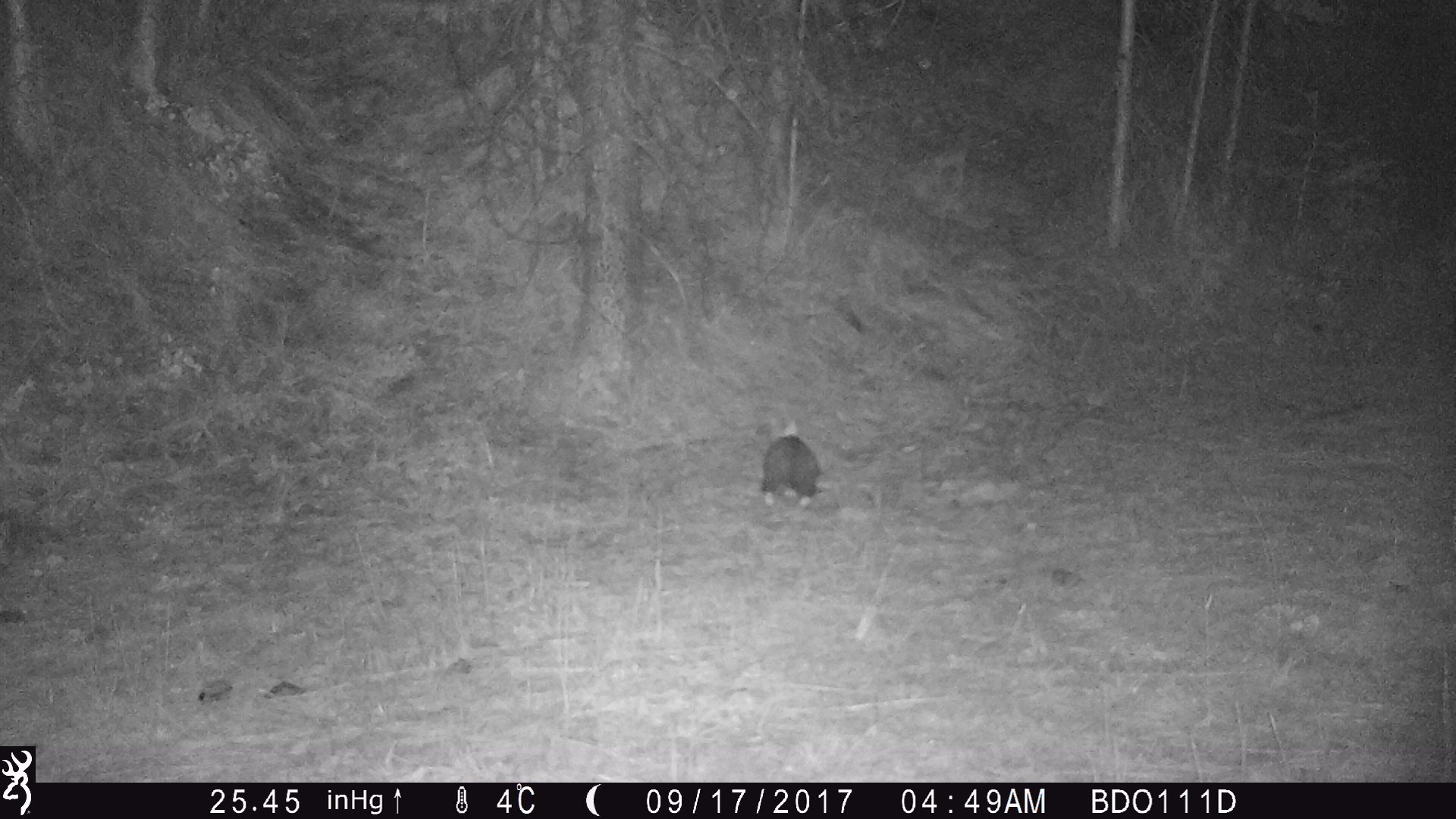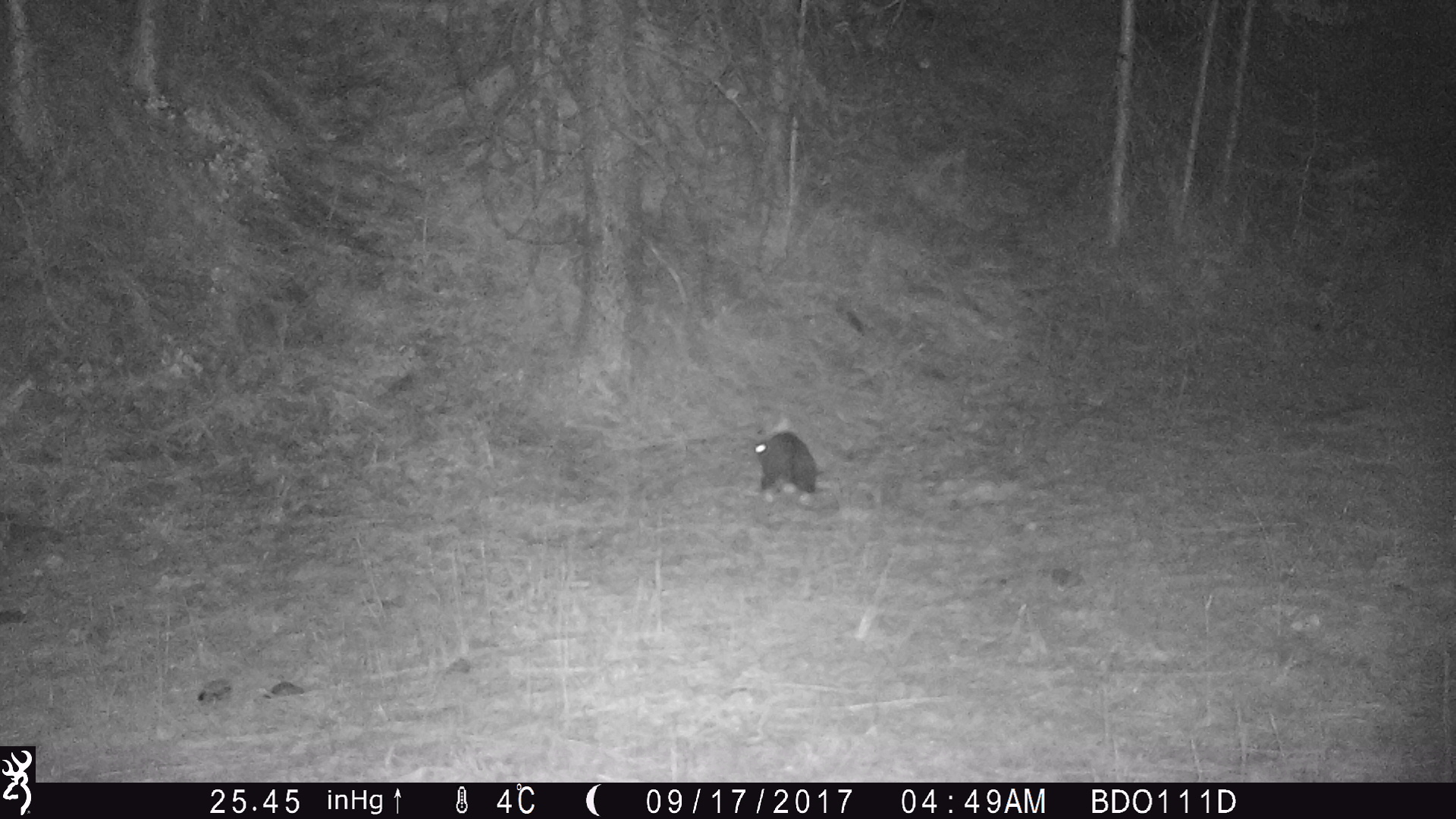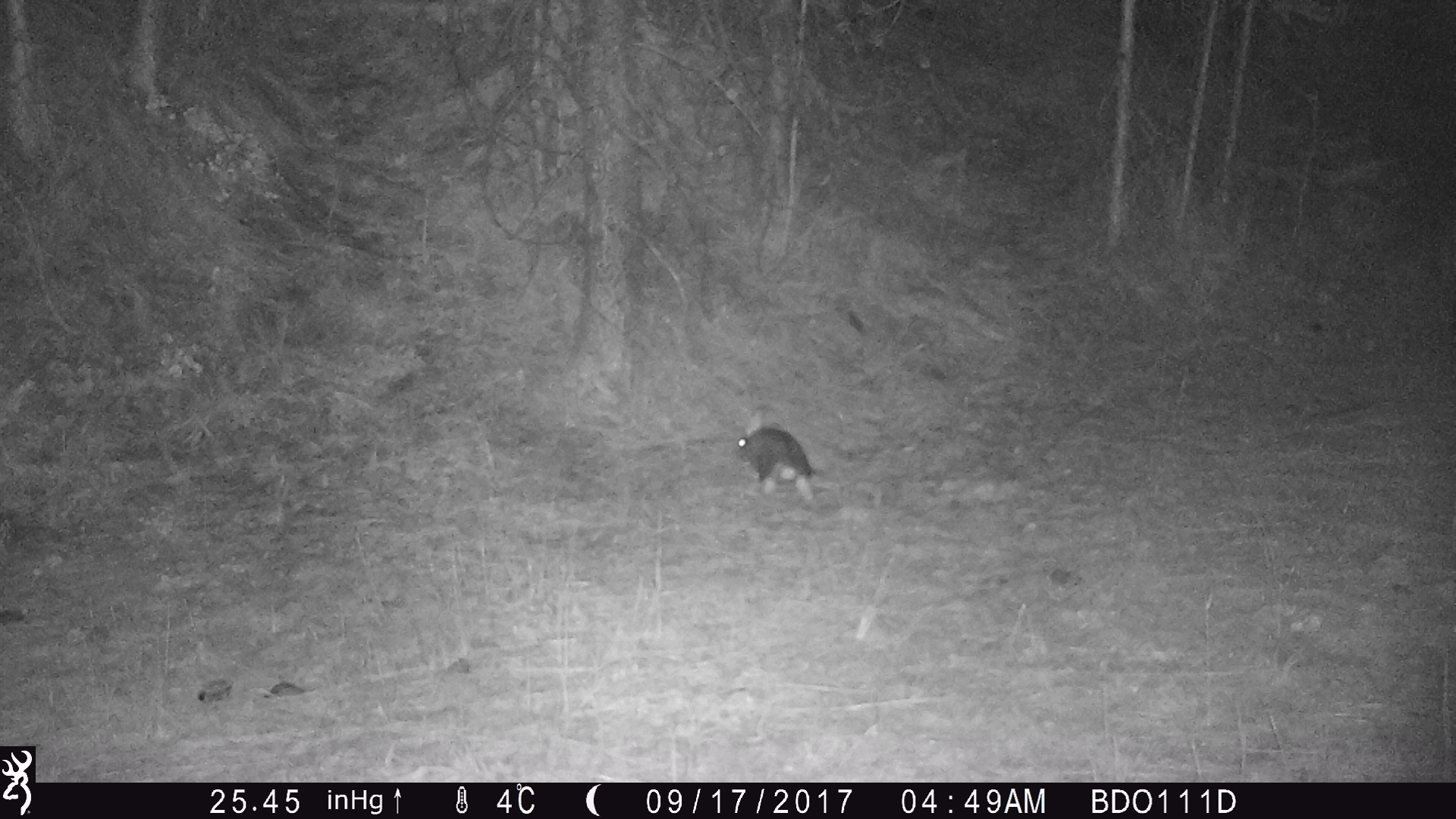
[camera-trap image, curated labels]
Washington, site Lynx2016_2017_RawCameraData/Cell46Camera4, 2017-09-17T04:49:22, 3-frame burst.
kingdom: Animalia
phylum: Chordata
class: Mammalia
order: Lagomorpha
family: Leporidae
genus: Lepus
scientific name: Lepus americanus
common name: snowshoe hare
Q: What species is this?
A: Lepus americanus (snowshoe hare).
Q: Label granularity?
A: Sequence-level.